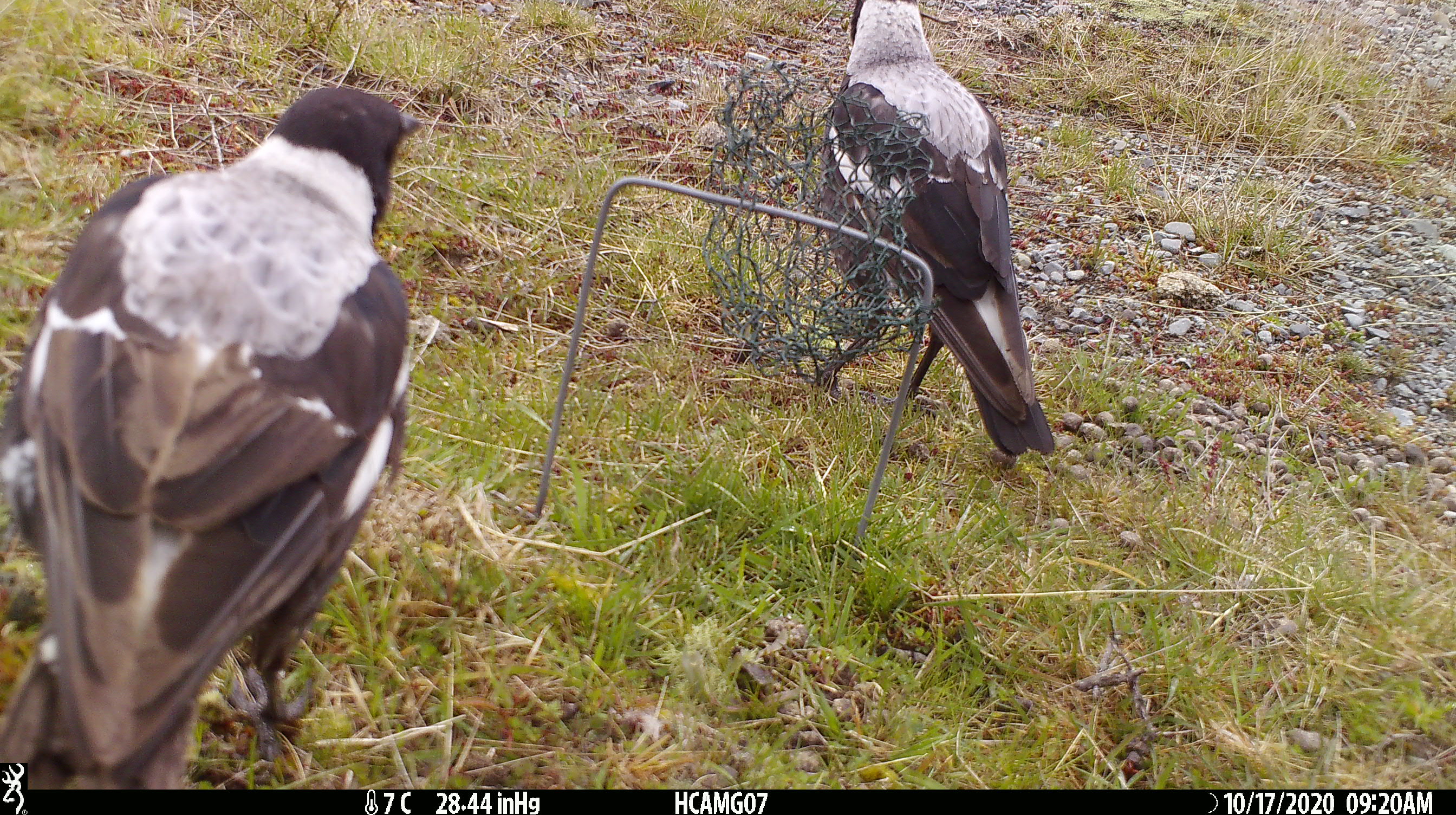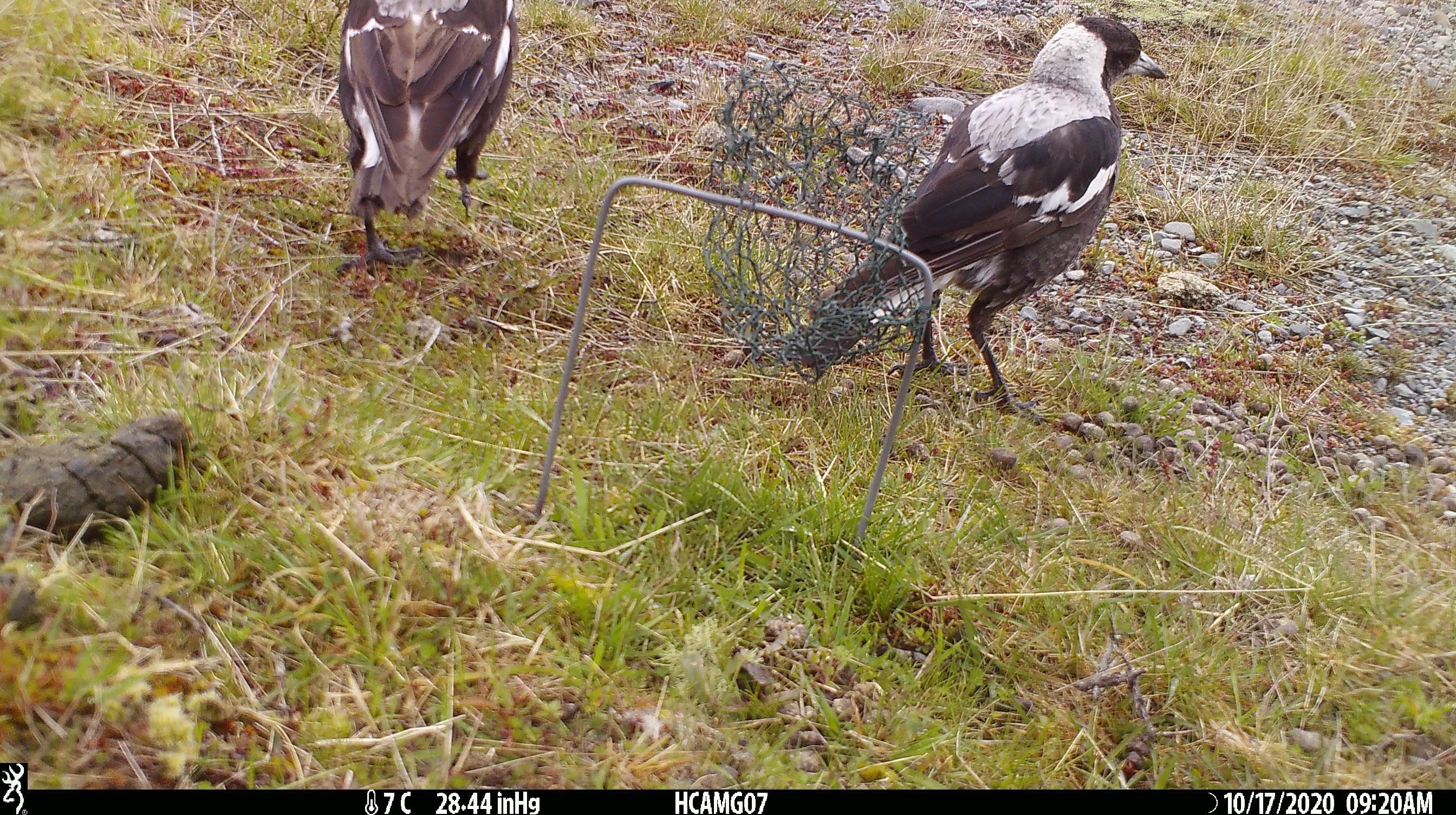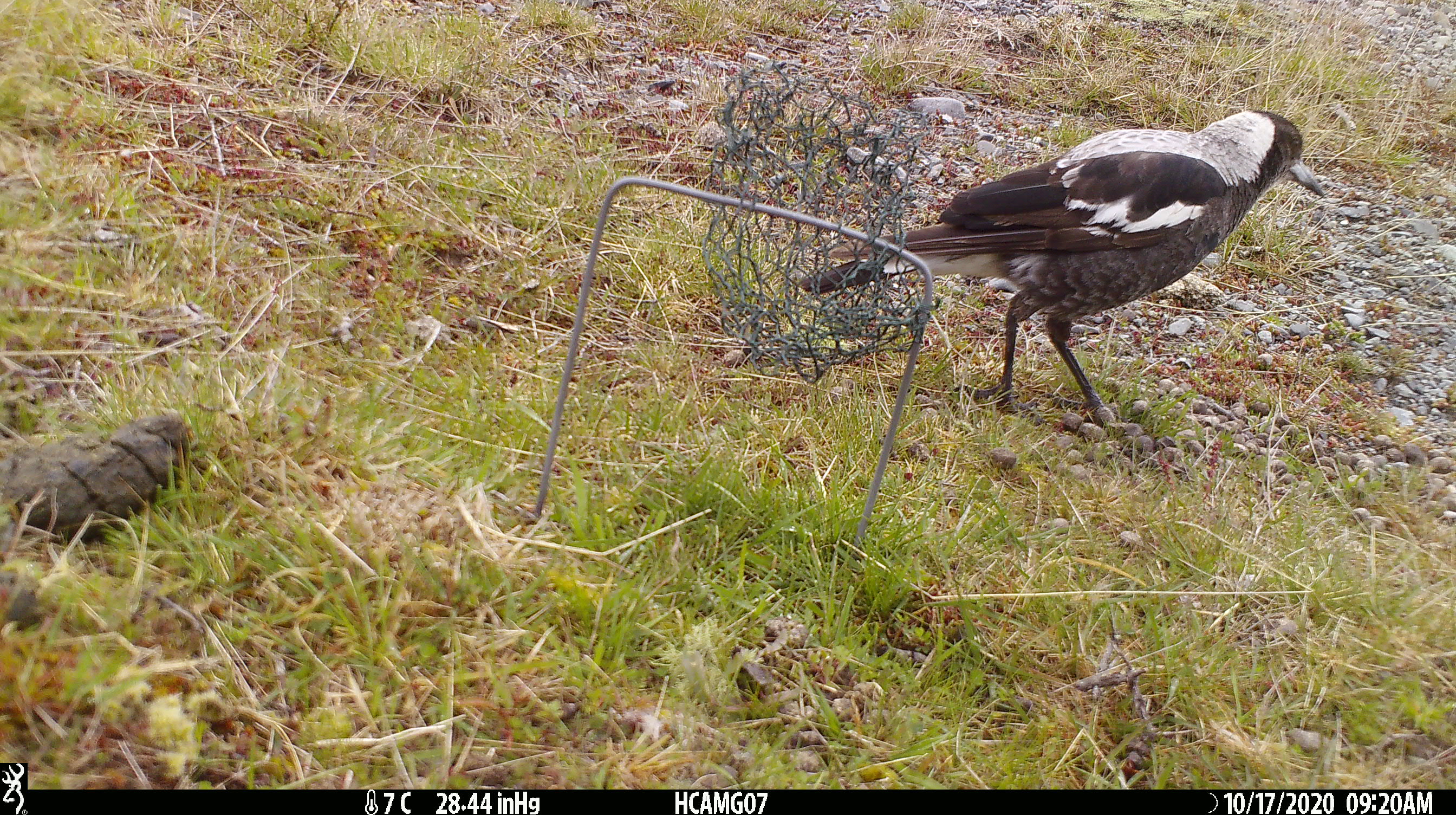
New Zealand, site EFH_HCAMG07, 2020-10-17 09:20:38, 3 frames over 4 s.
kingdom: Animalia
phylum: Chordata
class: Aves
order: Passeriformes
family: Artamidae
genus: Gymnorhina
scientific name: Gymnorhina tibicen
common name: australian magpie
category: magpie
Magpie (australian magpie) (Gymnorhina tibicen).